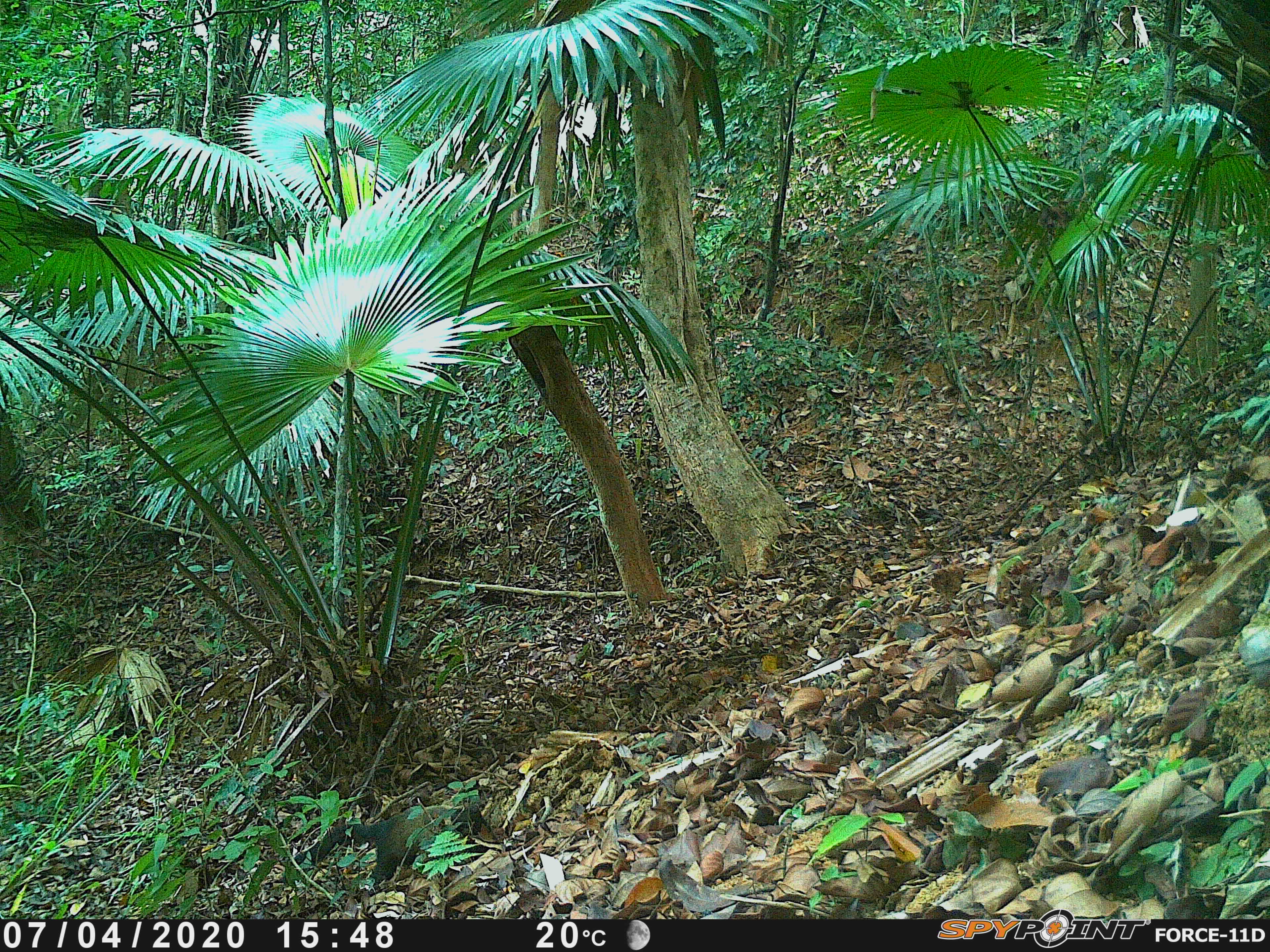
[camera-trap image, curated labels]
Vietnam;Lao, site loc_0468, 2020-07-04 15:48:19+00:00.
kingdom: Animalia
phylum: Chordata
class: Mammalia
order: Carnivora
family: Mustelidae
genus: Martes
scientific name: Martes flavigula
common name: yellow-throated marten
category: yellow throated marten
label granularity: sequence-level